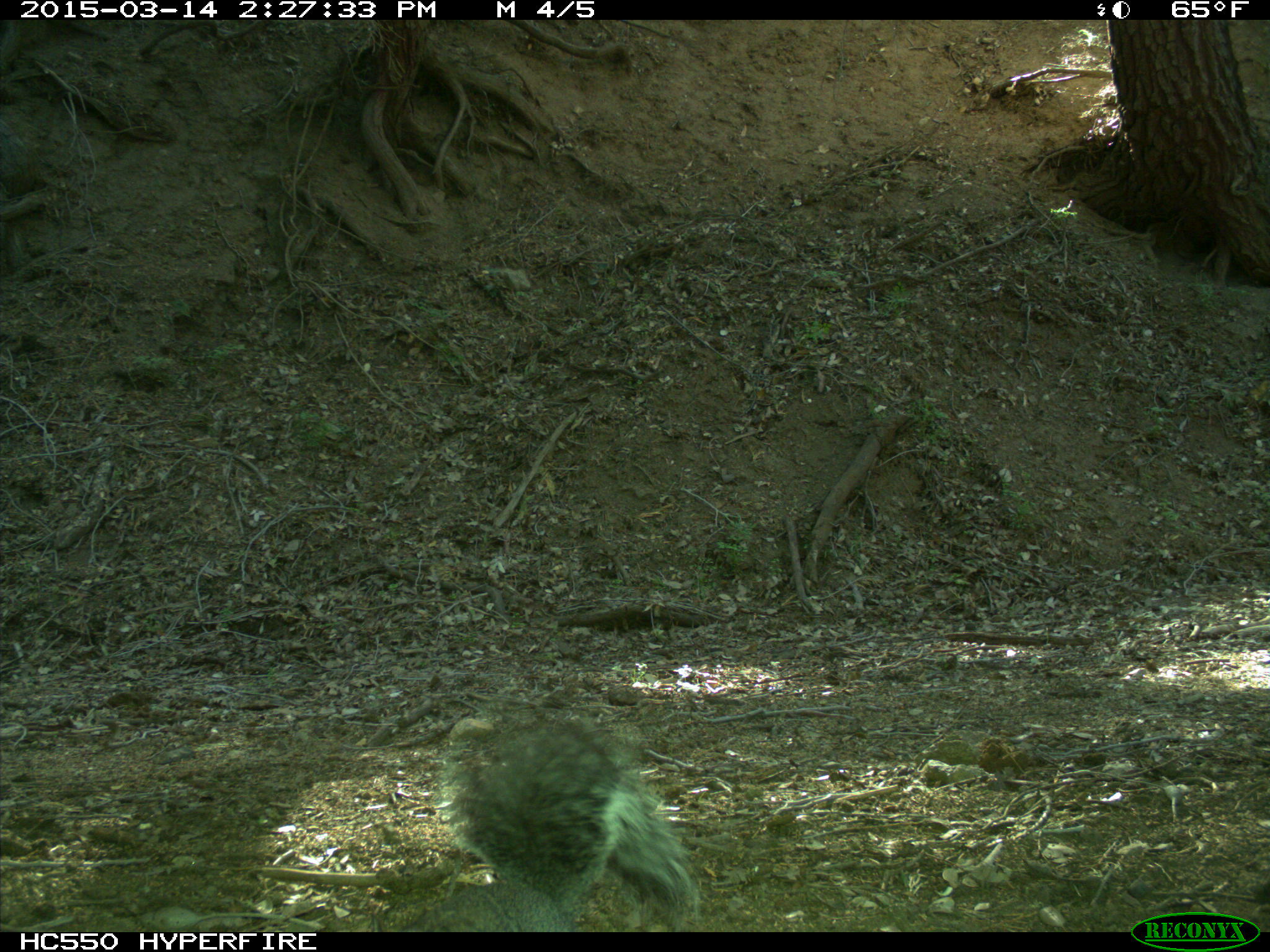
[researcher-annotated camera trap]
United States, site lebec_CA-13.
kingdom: Animalia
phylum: Chordata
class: Mammalia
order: Rodentia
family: Sciuridae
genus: Sciurus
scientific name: Sciurus carolinensis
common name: eastern gray squirrel